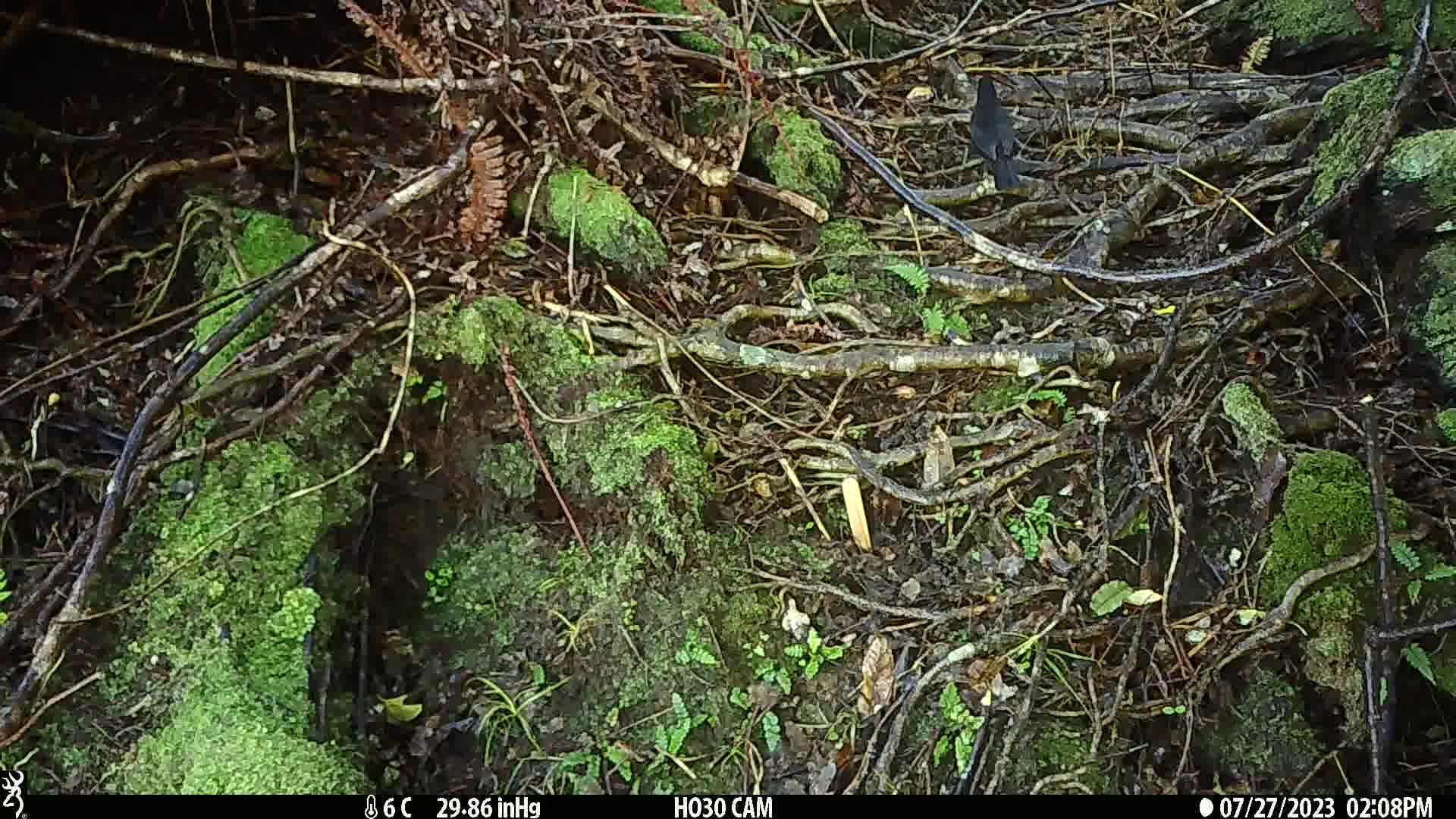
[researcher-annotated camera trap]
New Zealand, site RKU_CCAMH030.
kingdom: Animalia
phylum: Chordata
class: Aves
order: Passeriformes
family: Turdidae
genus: Turdus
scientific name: Turdus merula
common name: eurasian blackbird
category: blackbird